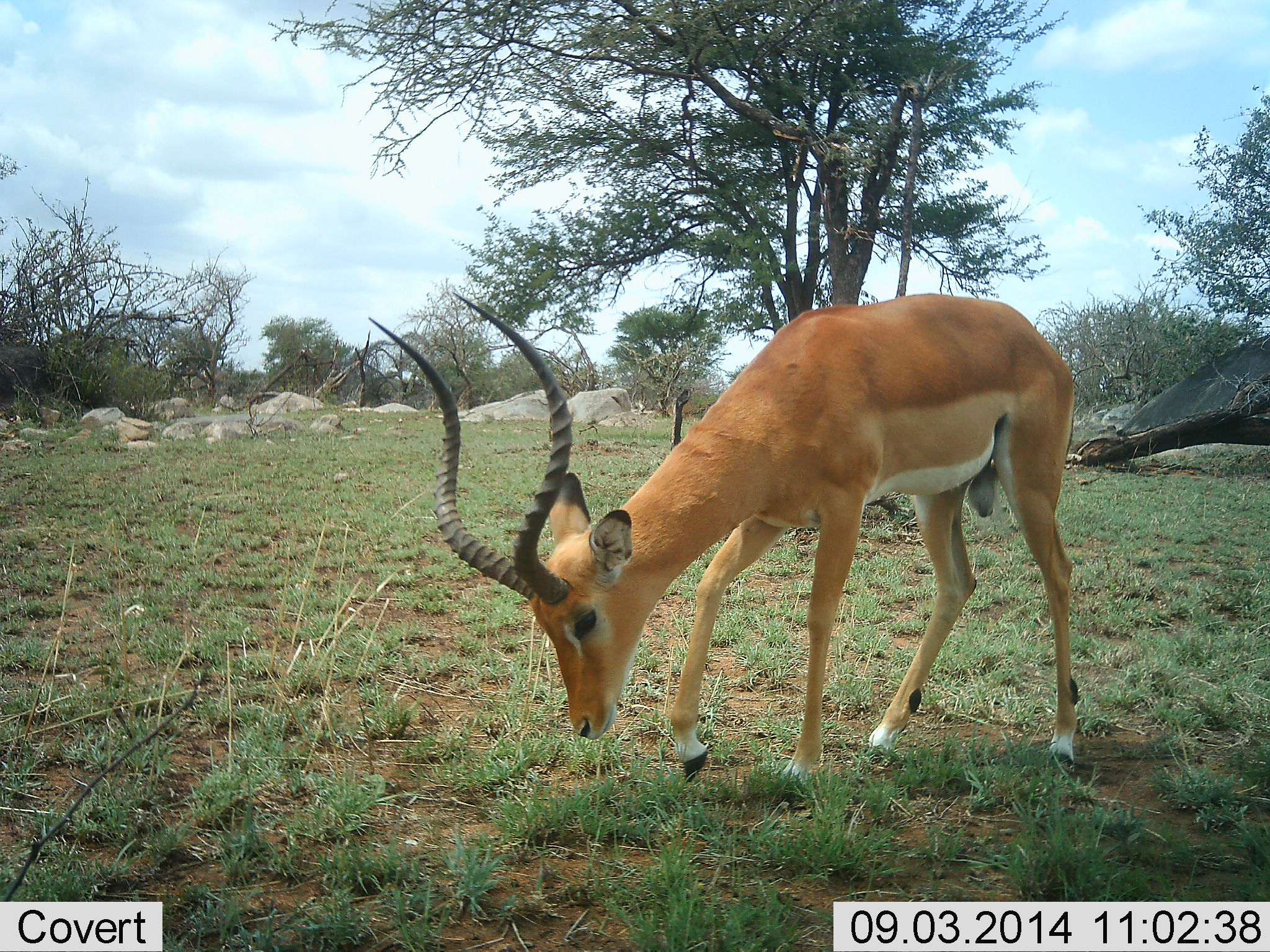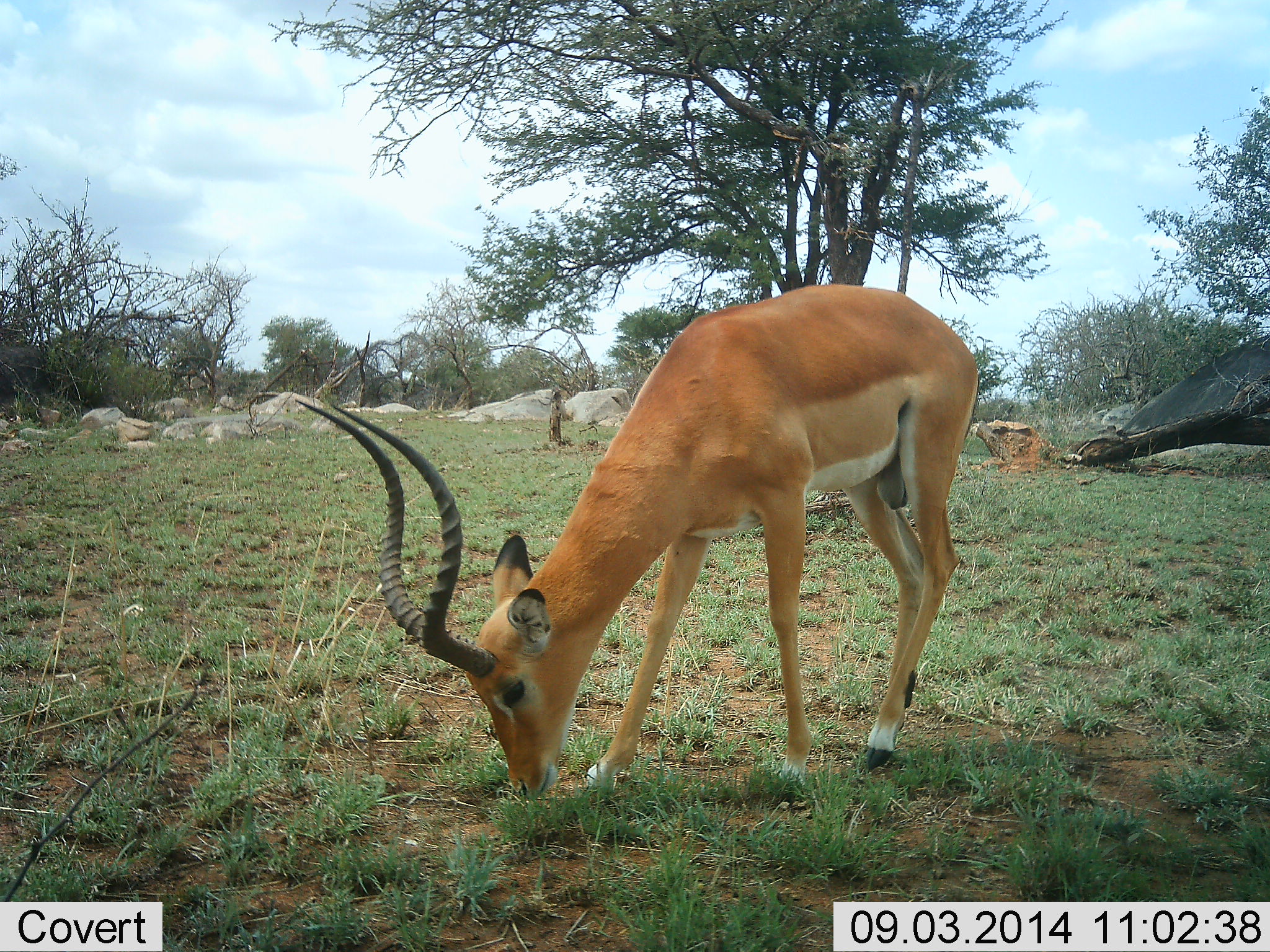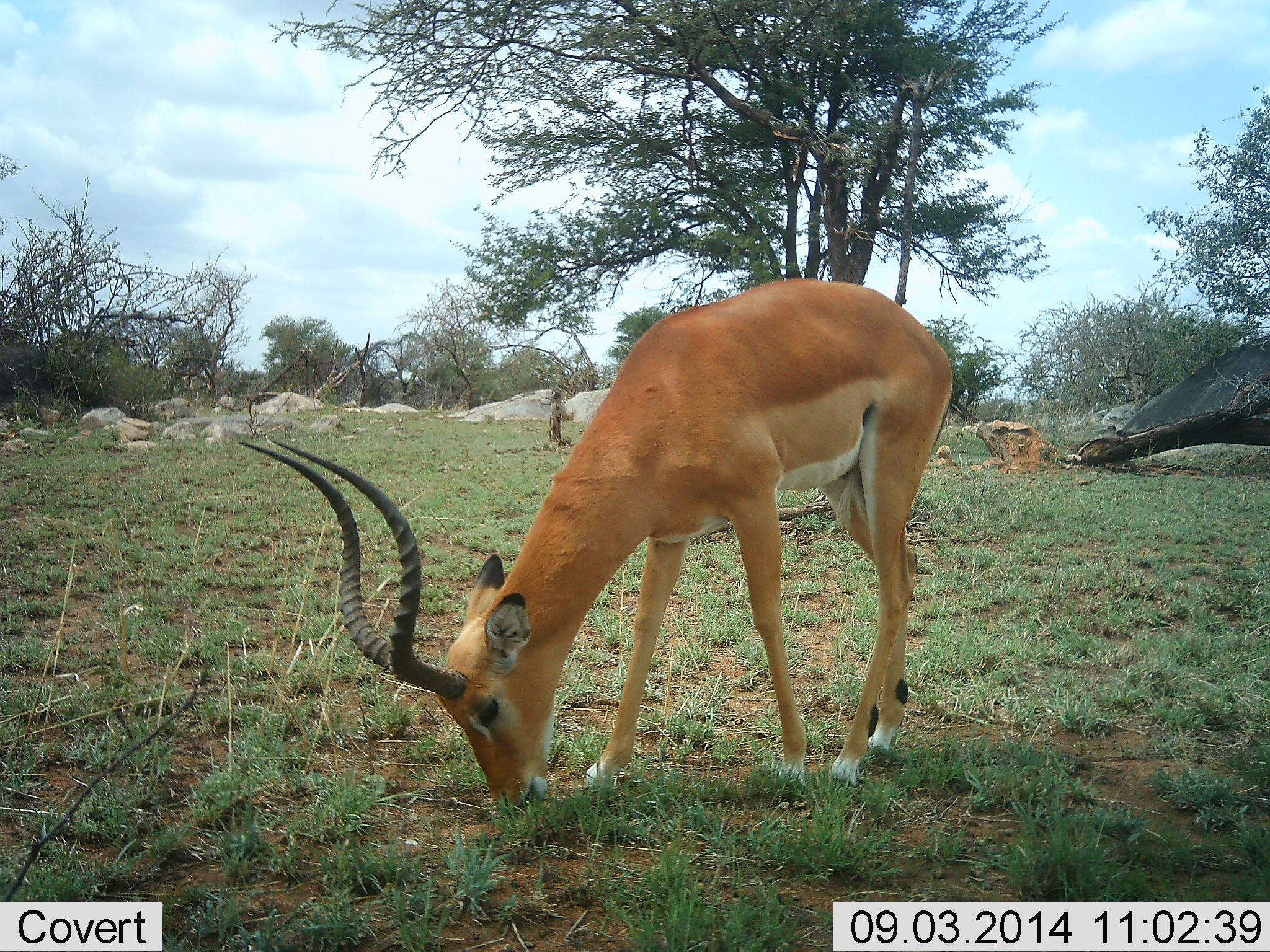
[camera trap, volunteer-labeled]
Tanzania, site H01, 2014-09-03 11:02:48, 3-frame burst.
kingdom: Animalia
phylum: Chordata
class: Mammalia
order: Artiodactyla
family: Bovidae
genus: Aepyceros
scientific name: Aepyceros melampus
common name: impala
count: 1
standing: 0%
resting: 0%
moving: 0%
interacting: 0%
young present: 0%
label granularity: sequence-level